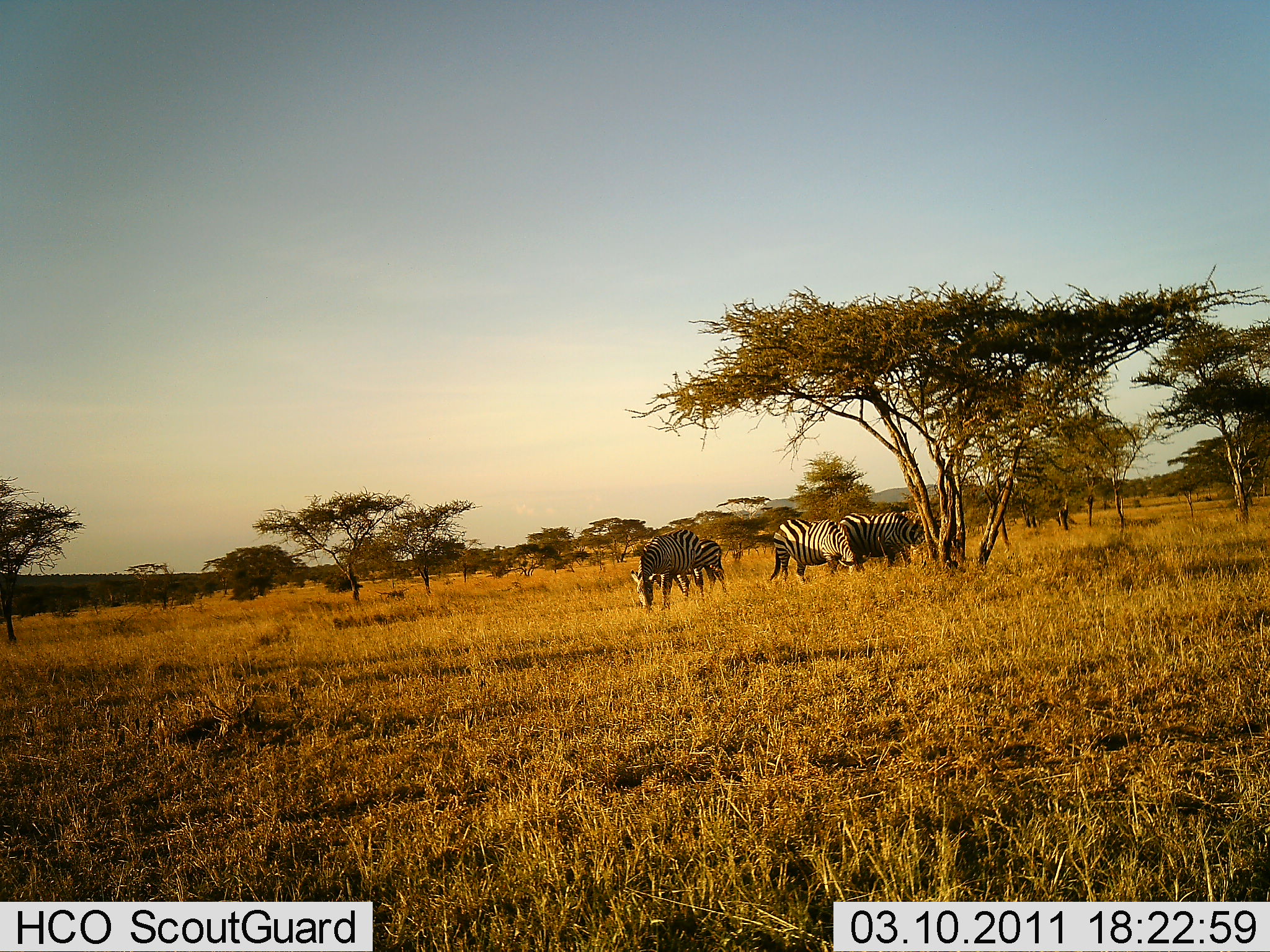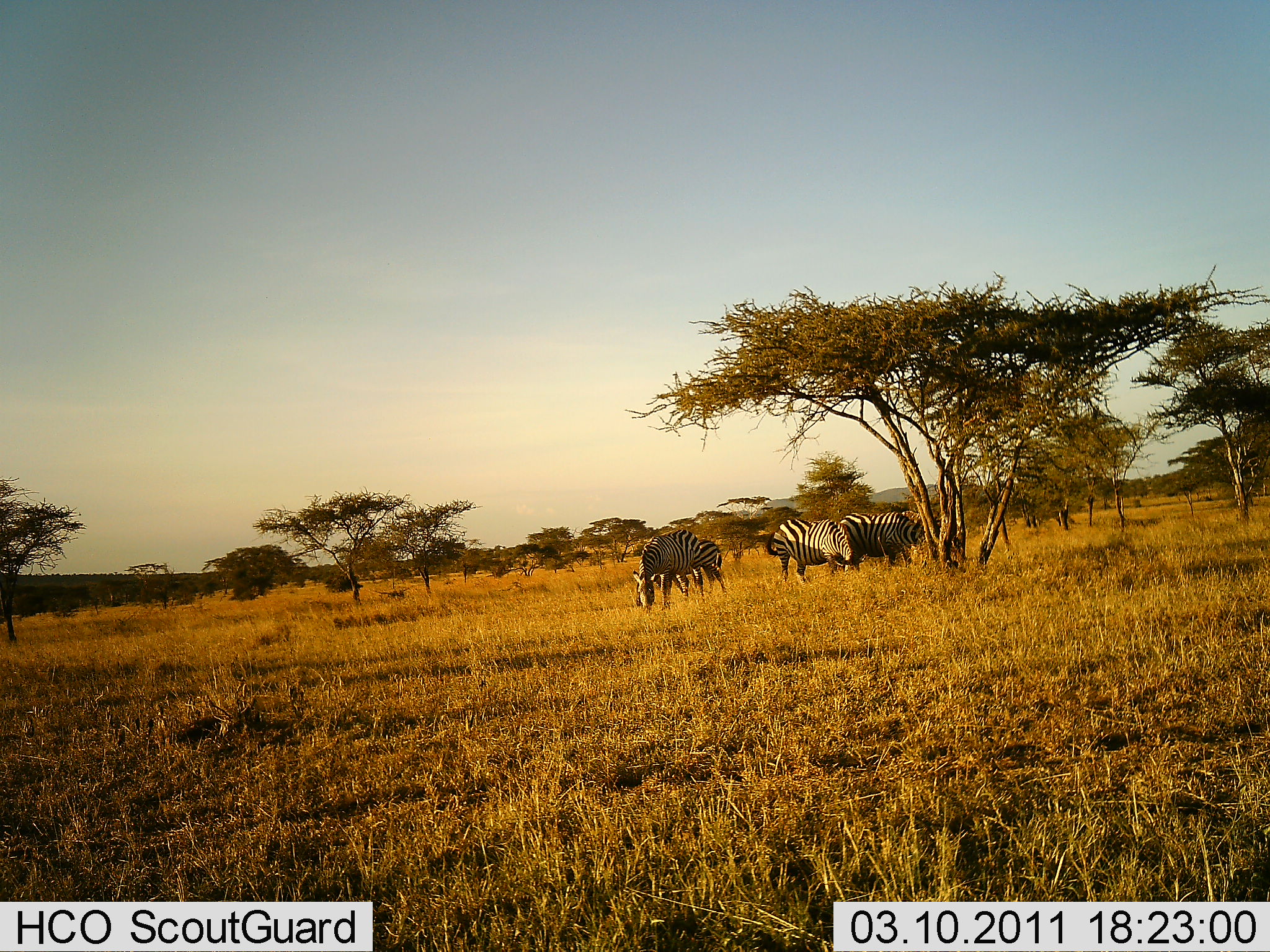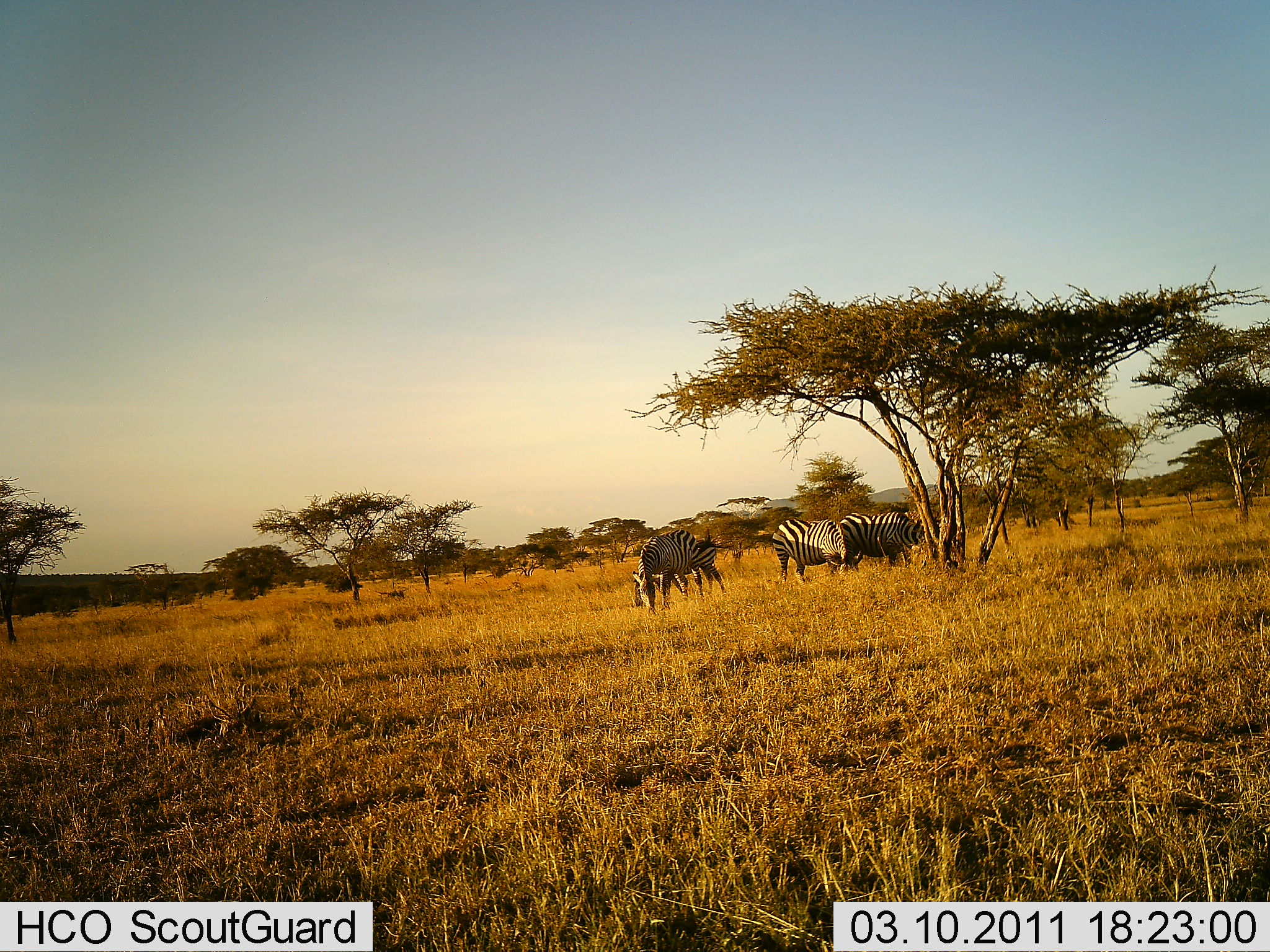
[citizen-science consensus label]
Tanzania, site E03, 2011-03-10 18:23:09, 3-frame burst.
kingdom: Animalia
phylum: Chordata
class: Mammalia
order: Perissodactyla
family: Equidae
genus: Equus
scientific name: Equus quagga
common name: plains zebra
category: zebra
Zebra (plains zebra) (Equus quagga), count 3. Behavior (volunteer vote fractions): standing 38%, resting 0%, moving 8%, interacting 0%. Young present (vote fraction): 0%. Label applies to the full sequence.